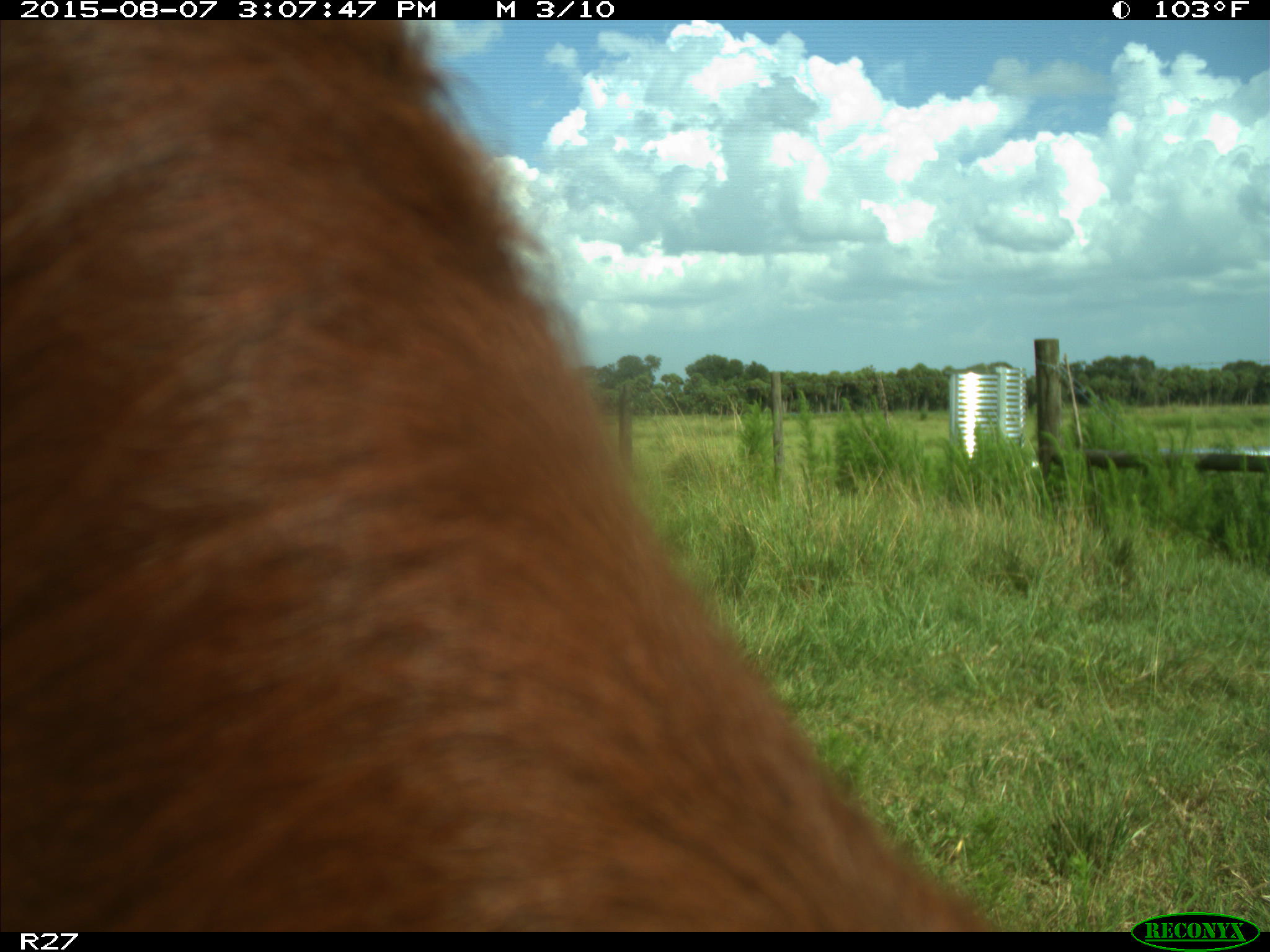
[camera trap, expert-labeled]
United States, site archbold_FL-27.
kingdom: Animalia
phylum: Chordata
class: Mammalia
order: Artiodactyla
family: Bovidae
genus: Bos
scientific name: Bos taurus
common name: domestic cow